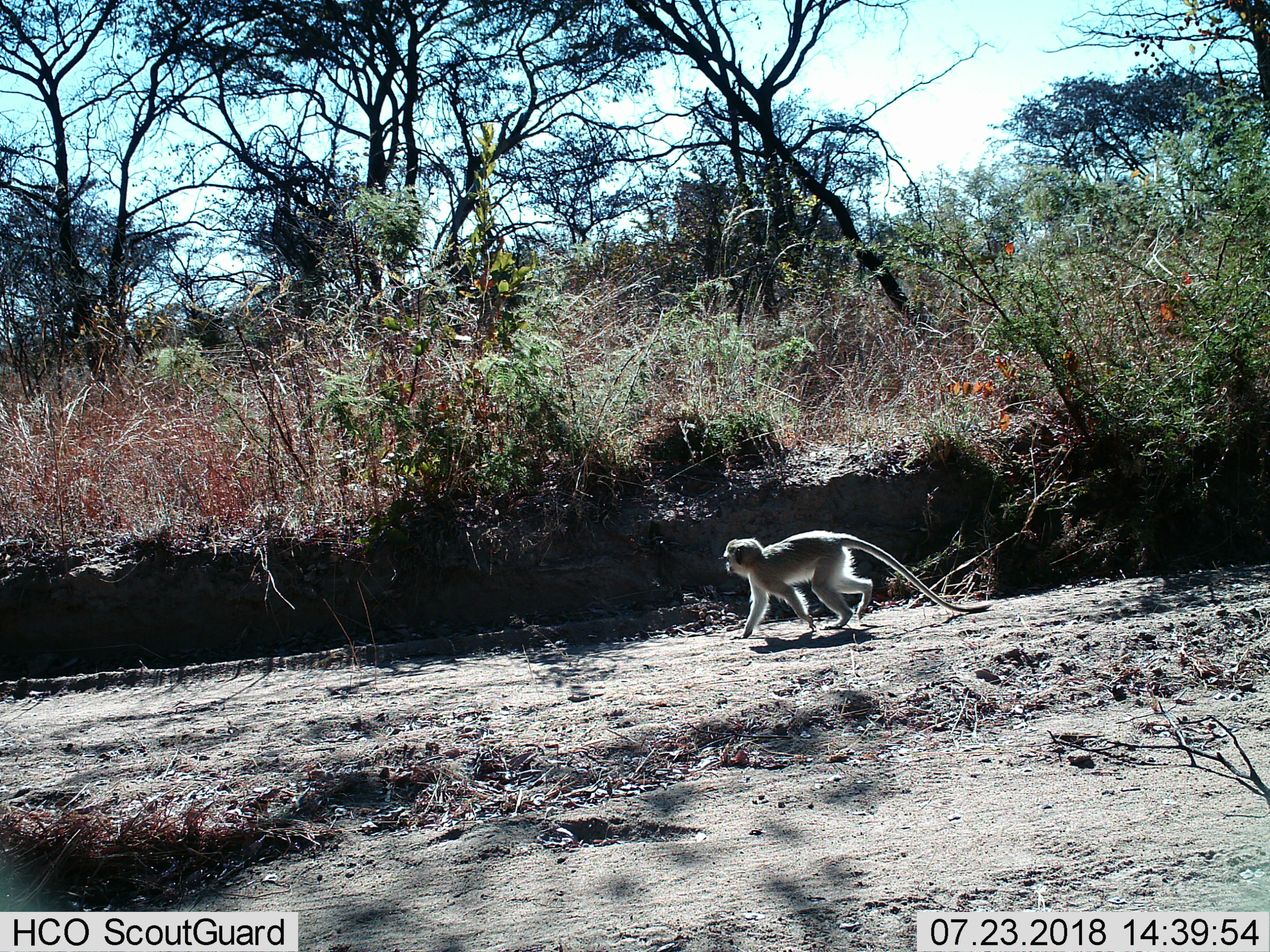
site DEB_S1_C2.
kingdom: Animalia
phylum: Chordata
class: Mammalia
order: Primates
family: Cercopithecidae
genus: Chlorocebus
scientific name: Chlorocebus pygerythrus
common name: vervet monkey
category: monkeyvervet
Monkeyvervet (vervet monkey) (Chlorocebus pygerythrus), count 1. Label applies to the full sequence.